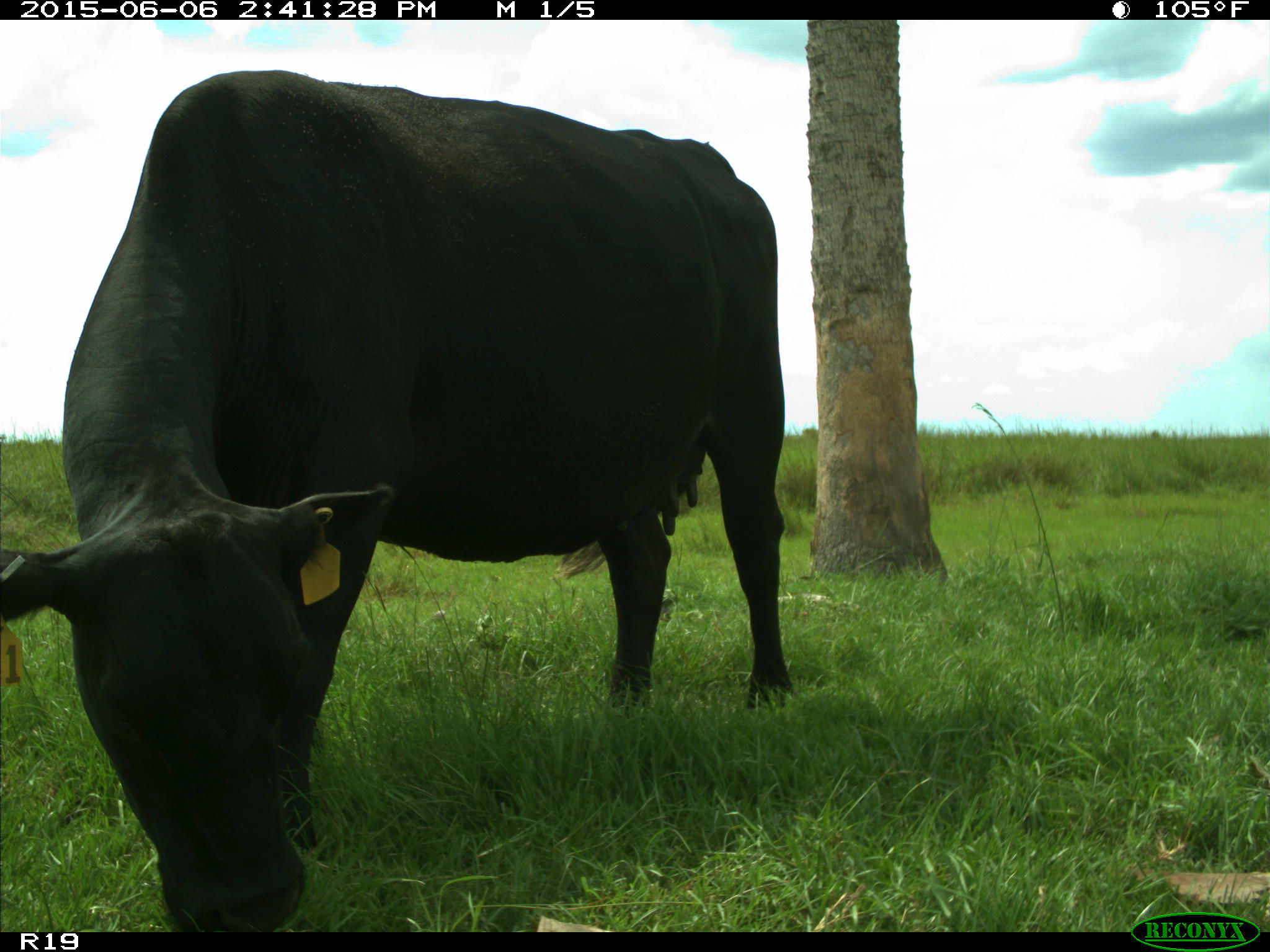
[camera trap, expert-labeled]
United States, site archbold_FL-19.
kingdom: Animalia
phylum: Chordata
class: Mammalia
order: Artiodactyla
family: Bovidae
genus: Bos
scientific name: Bos taurus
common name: domestic cow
Bos taurus (domestic cow).